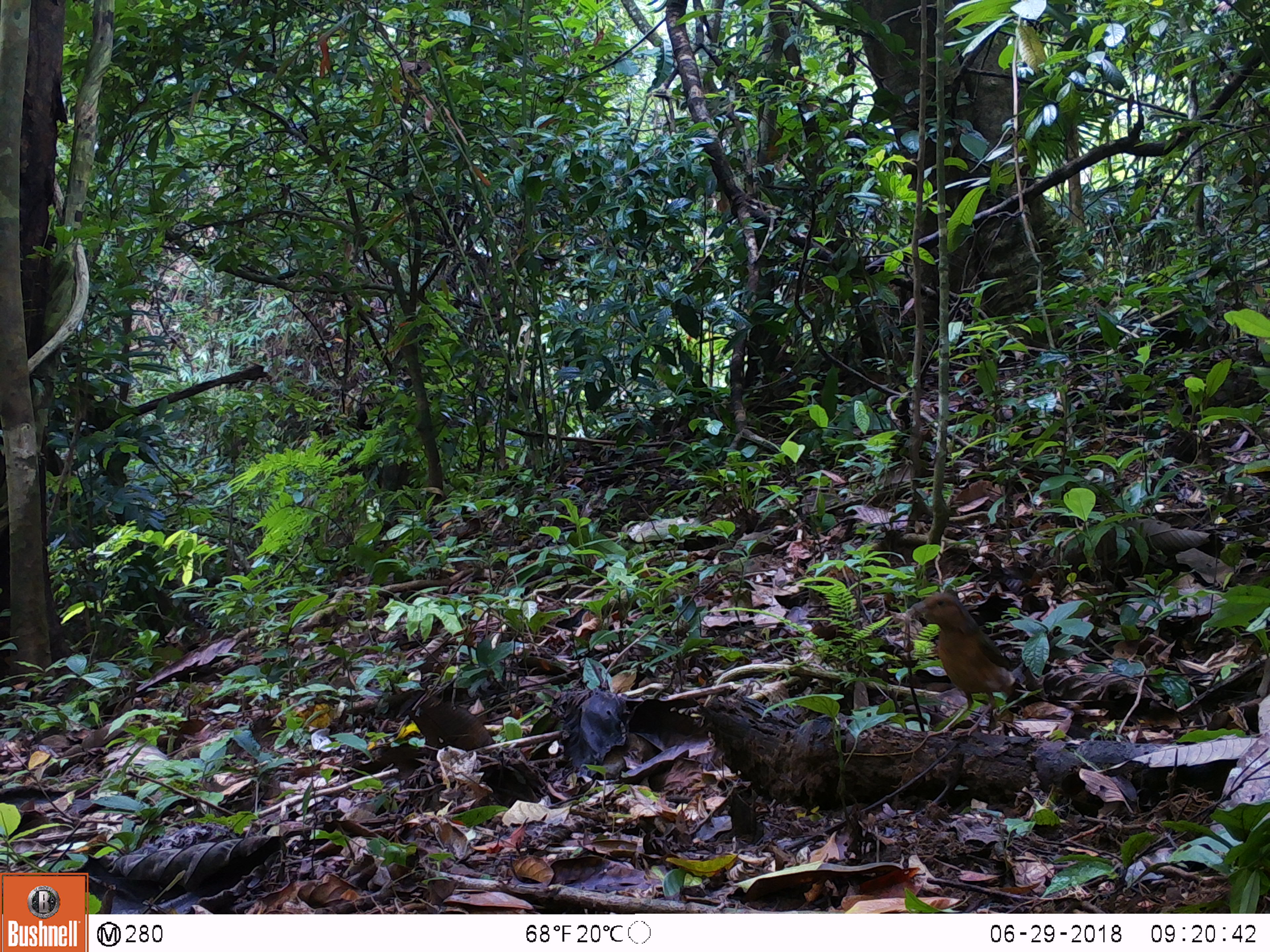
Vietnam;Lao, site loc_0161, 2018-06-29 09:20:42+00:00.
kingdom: Animalia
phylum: Chordata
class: Aves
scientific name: Aves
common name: bird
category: unidentified bird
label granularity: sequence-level